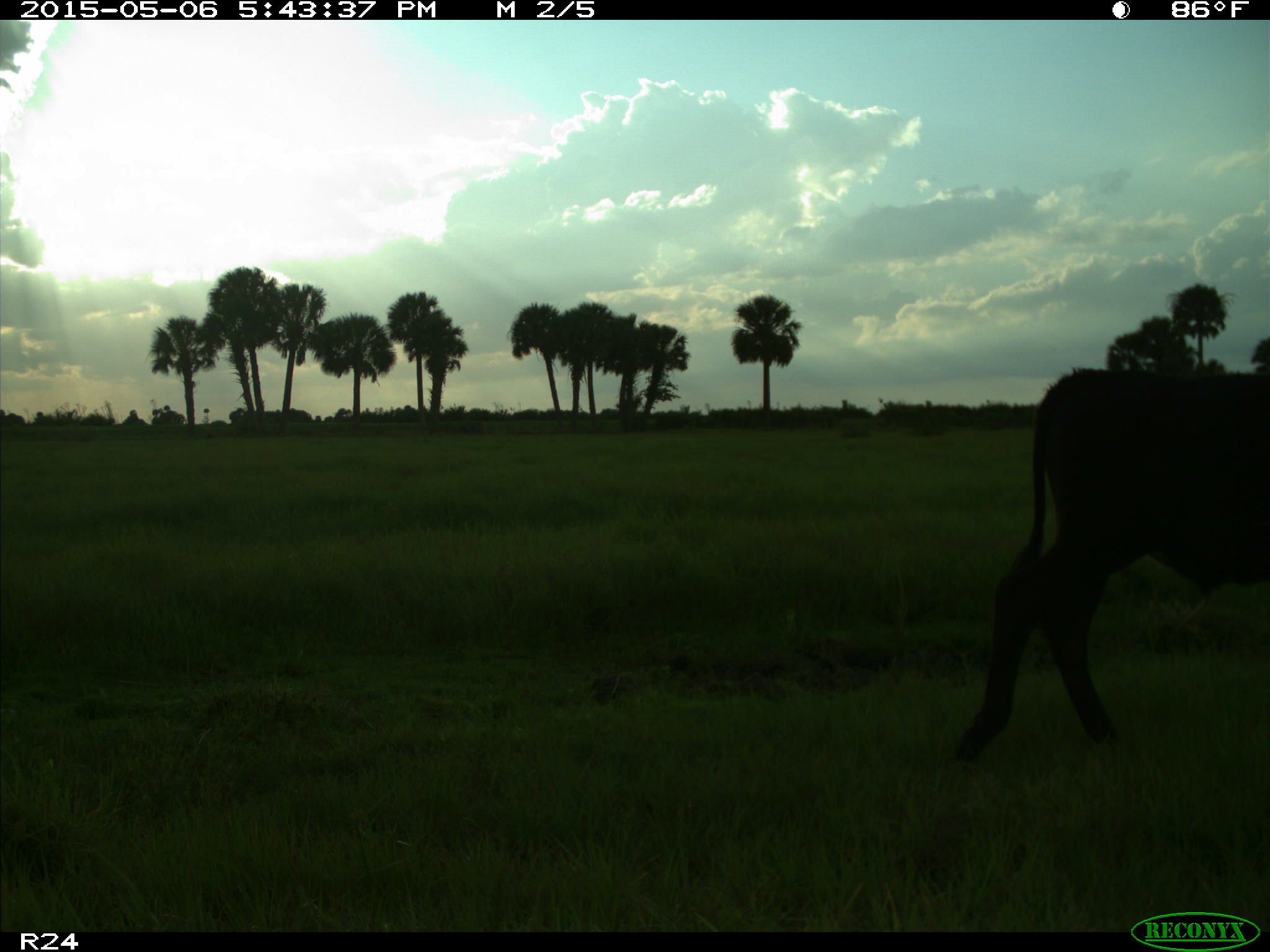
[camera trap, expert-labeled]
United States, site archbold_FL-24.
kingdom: Animalia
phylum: Chordata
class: Mammalia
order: Artiodactyla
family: Bovidae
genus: Bos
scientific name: Bos taurus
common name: domestic cow